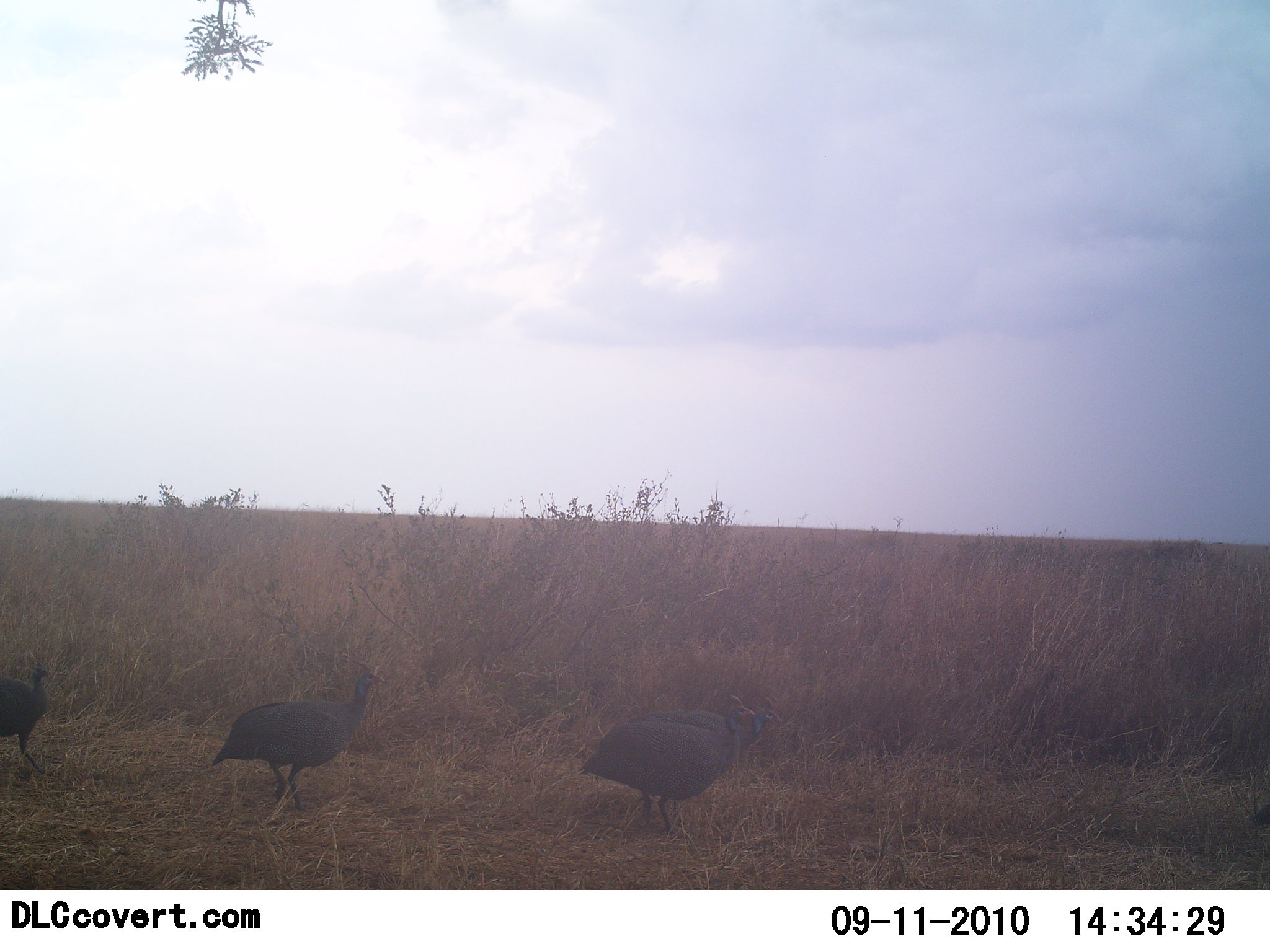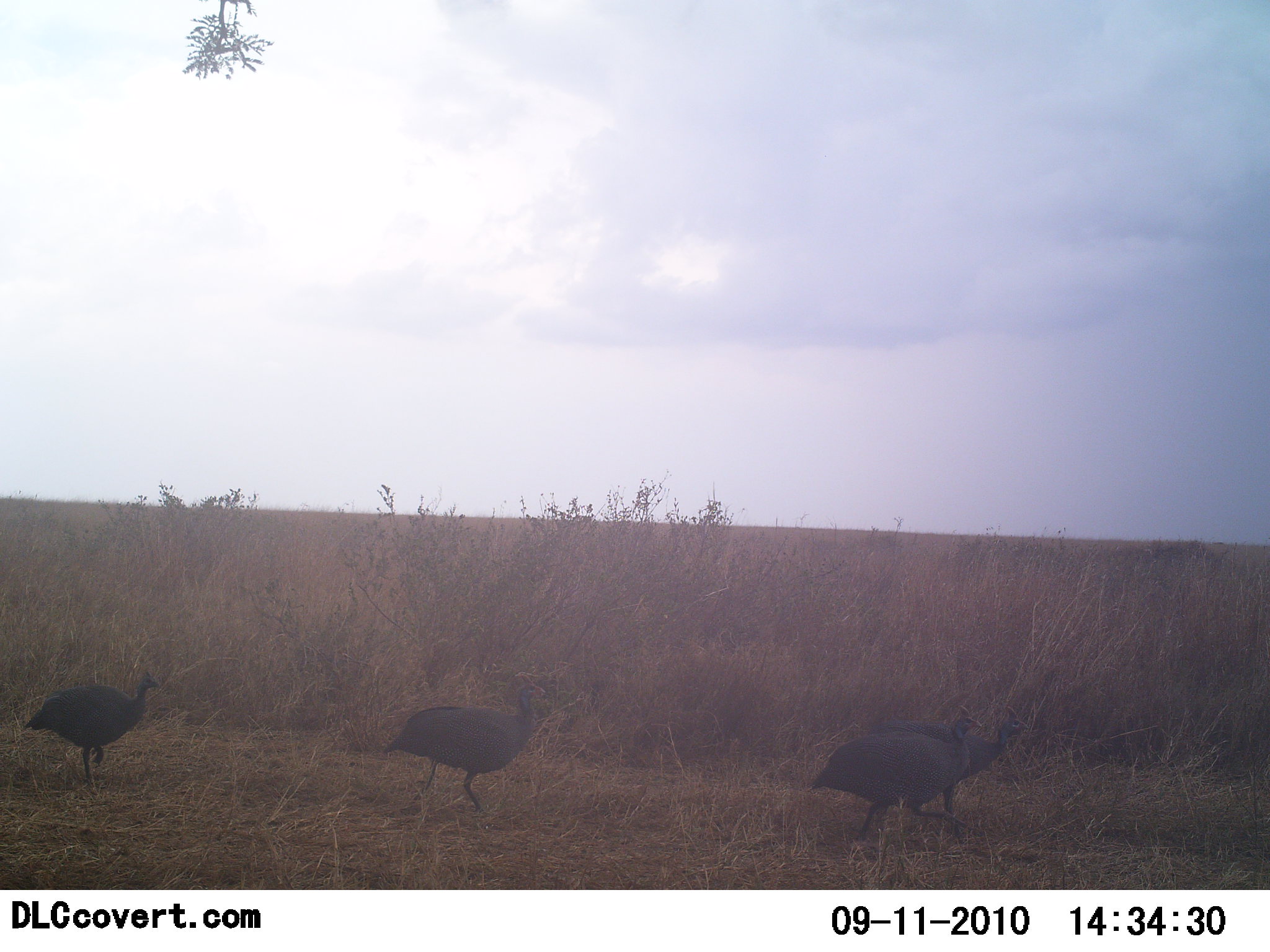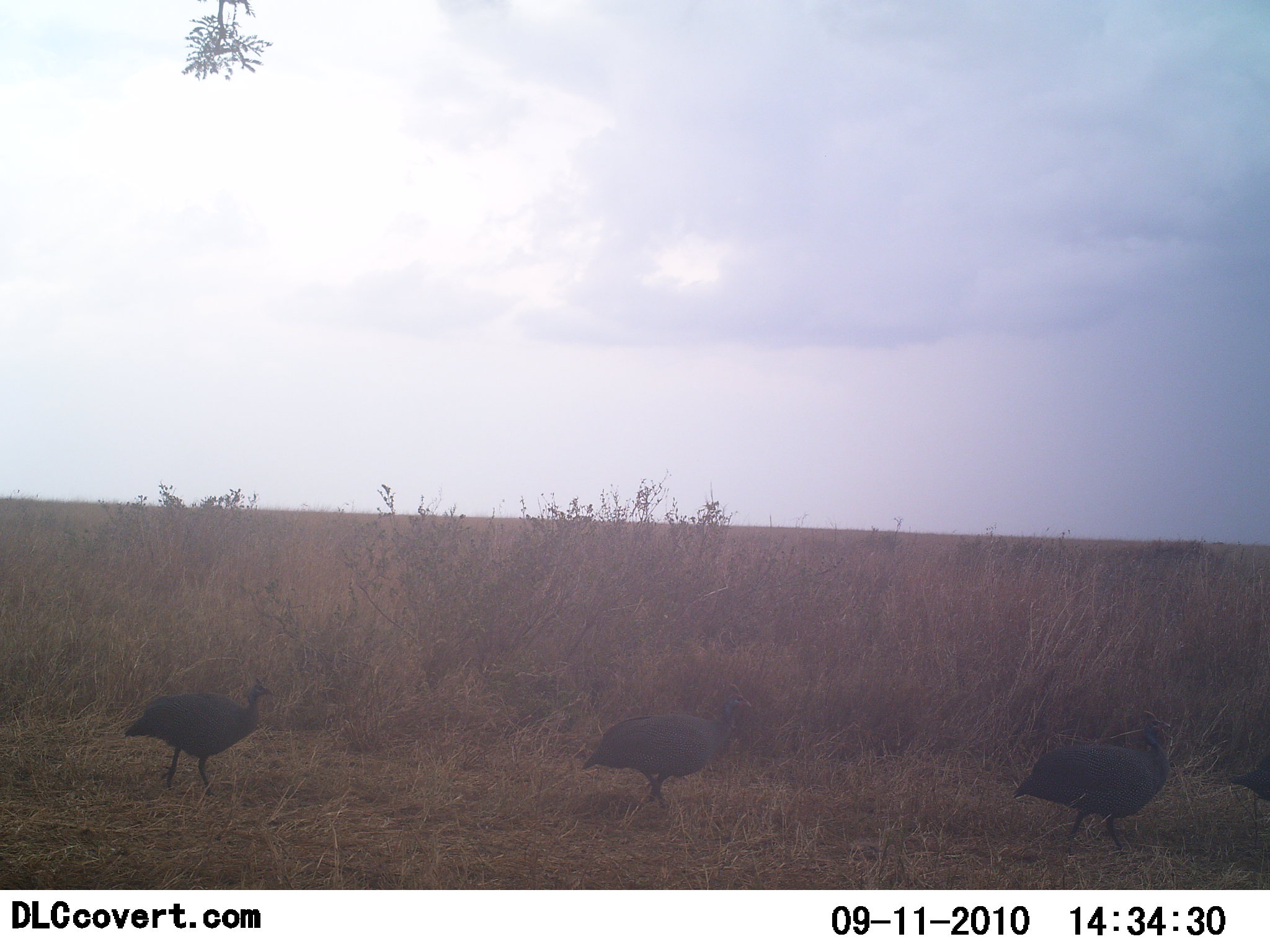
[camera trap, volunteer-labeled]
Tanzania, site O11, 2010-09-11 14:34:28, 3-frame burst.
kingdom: Animalia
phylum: Chordata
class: Aves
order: Galliformes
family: Numididae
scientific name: Numididae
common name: guinea fowl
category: guineafowl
Guineafowl (guinea fowl) (Numididae), count 4. Behavior (volunteer vote fractions): standing 7%, resting 0%, moving 100%, interacting 0%. Young present (vote fraction): 0%. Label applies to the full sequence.